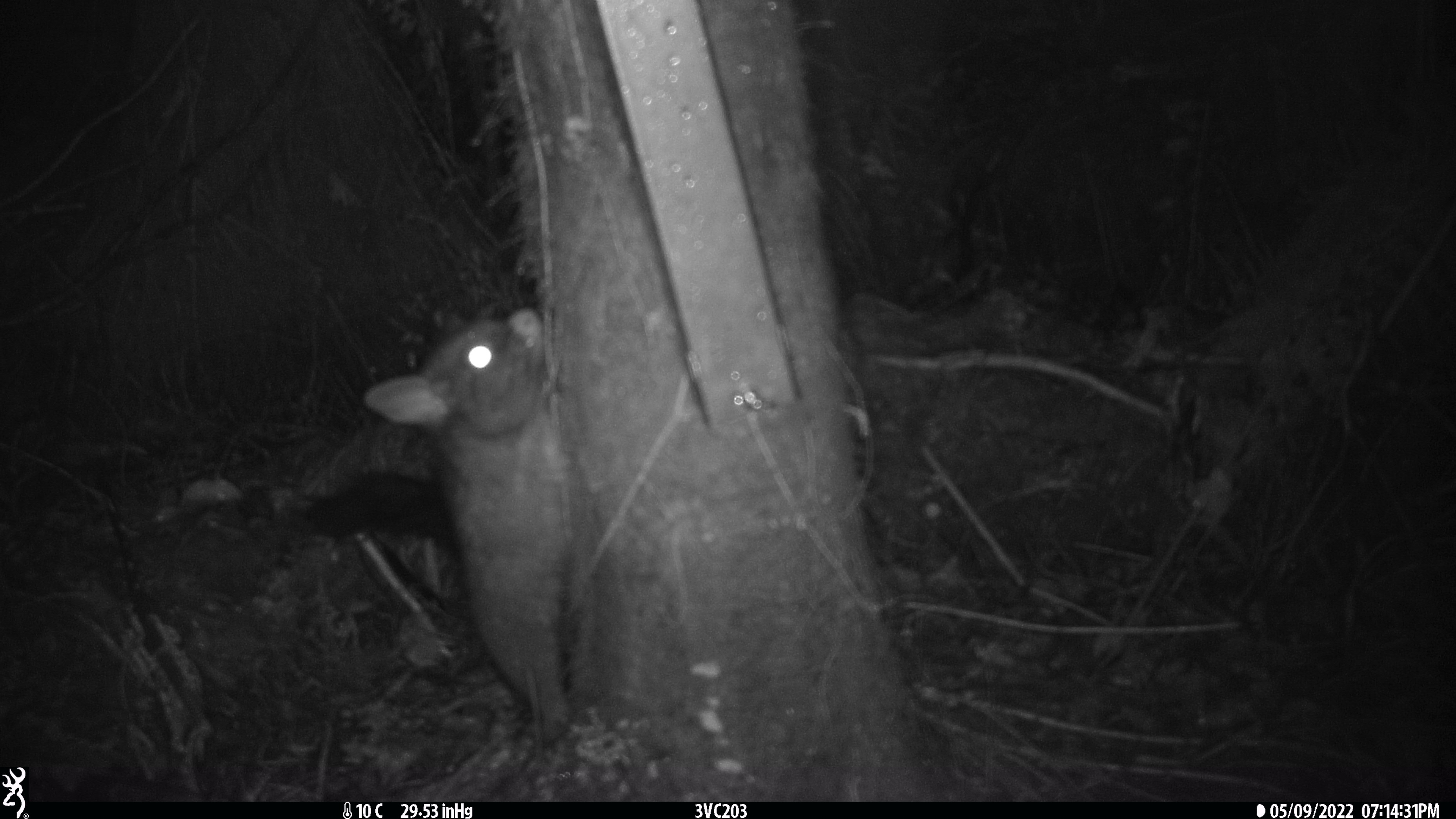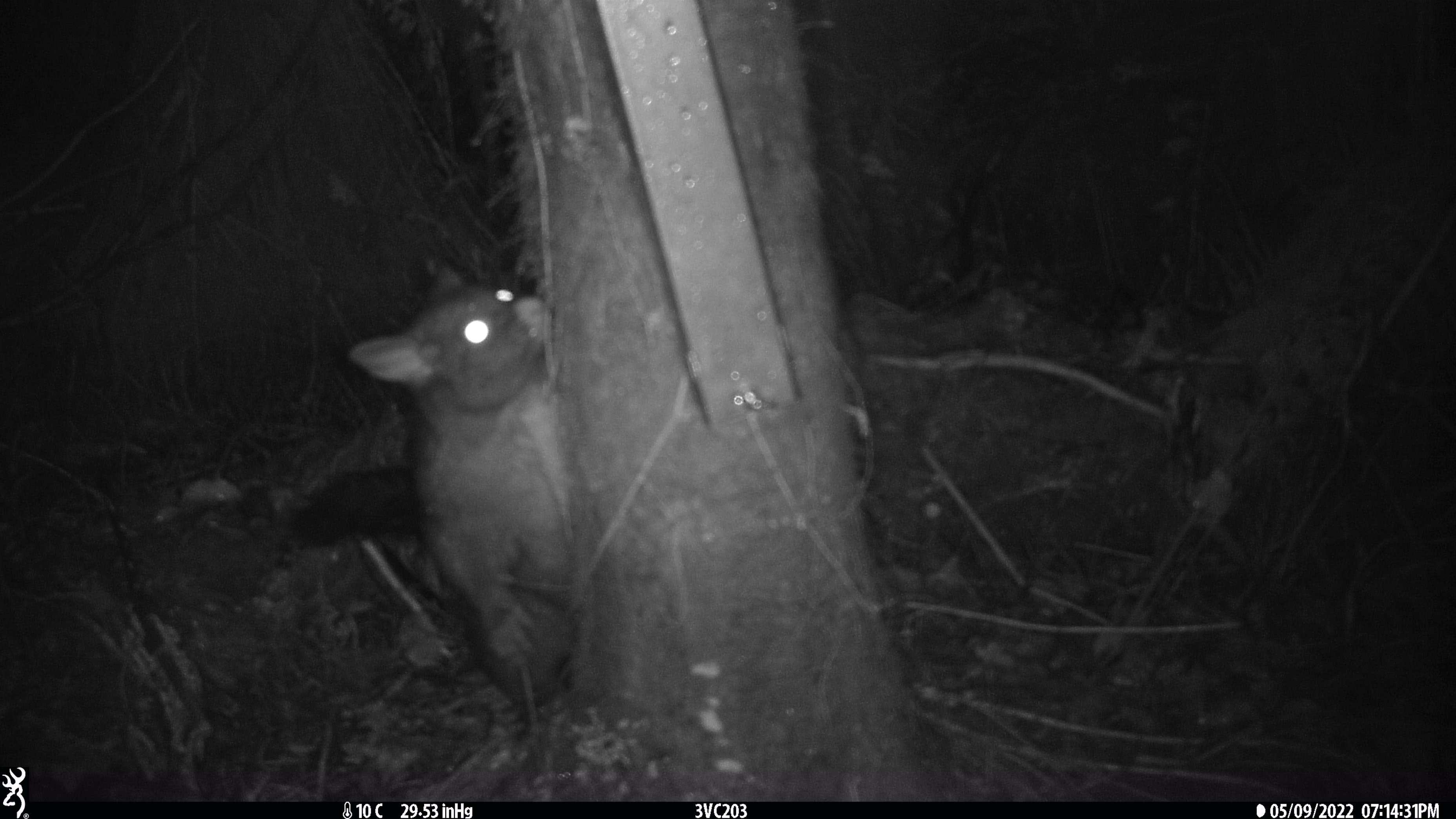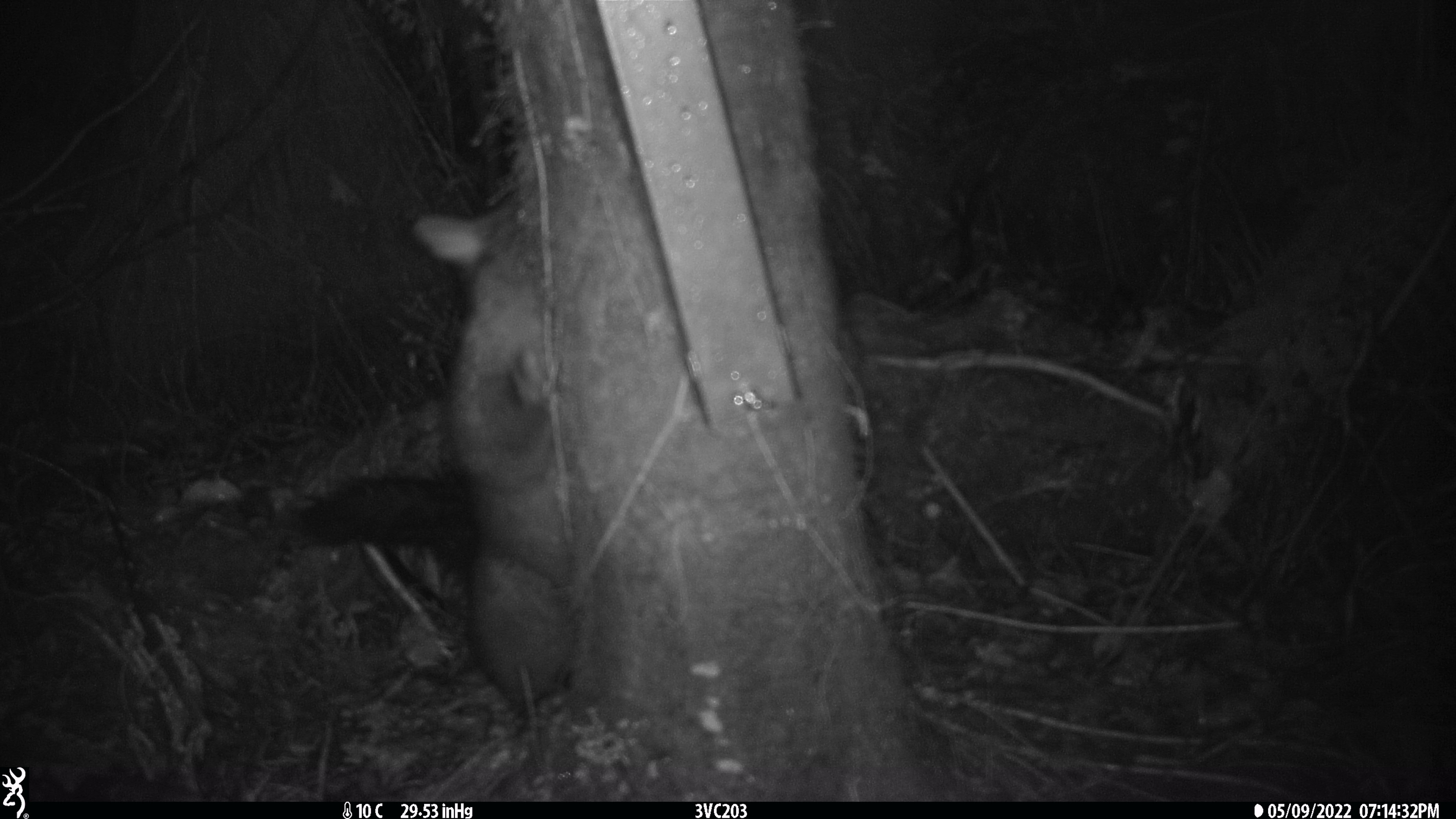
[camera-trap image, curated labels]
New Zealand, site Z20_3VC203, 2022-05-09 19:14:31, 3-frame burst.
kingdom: Animalia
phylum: Chordata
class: Mammalia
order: Diprotodontia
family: Phalangeridae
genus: Trichosurus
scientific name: Trichosurus vulpecula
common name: common brushtail possum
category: possum